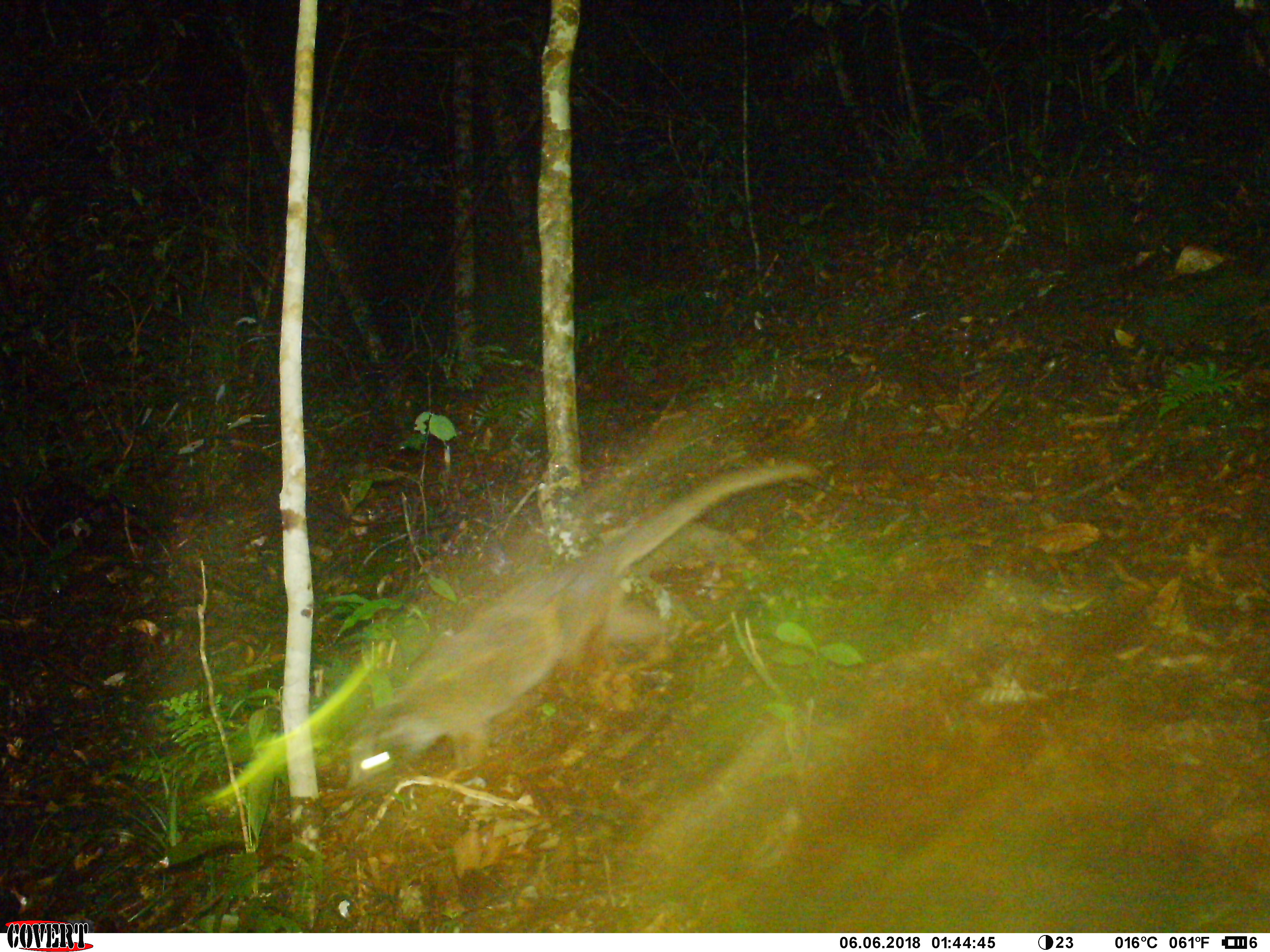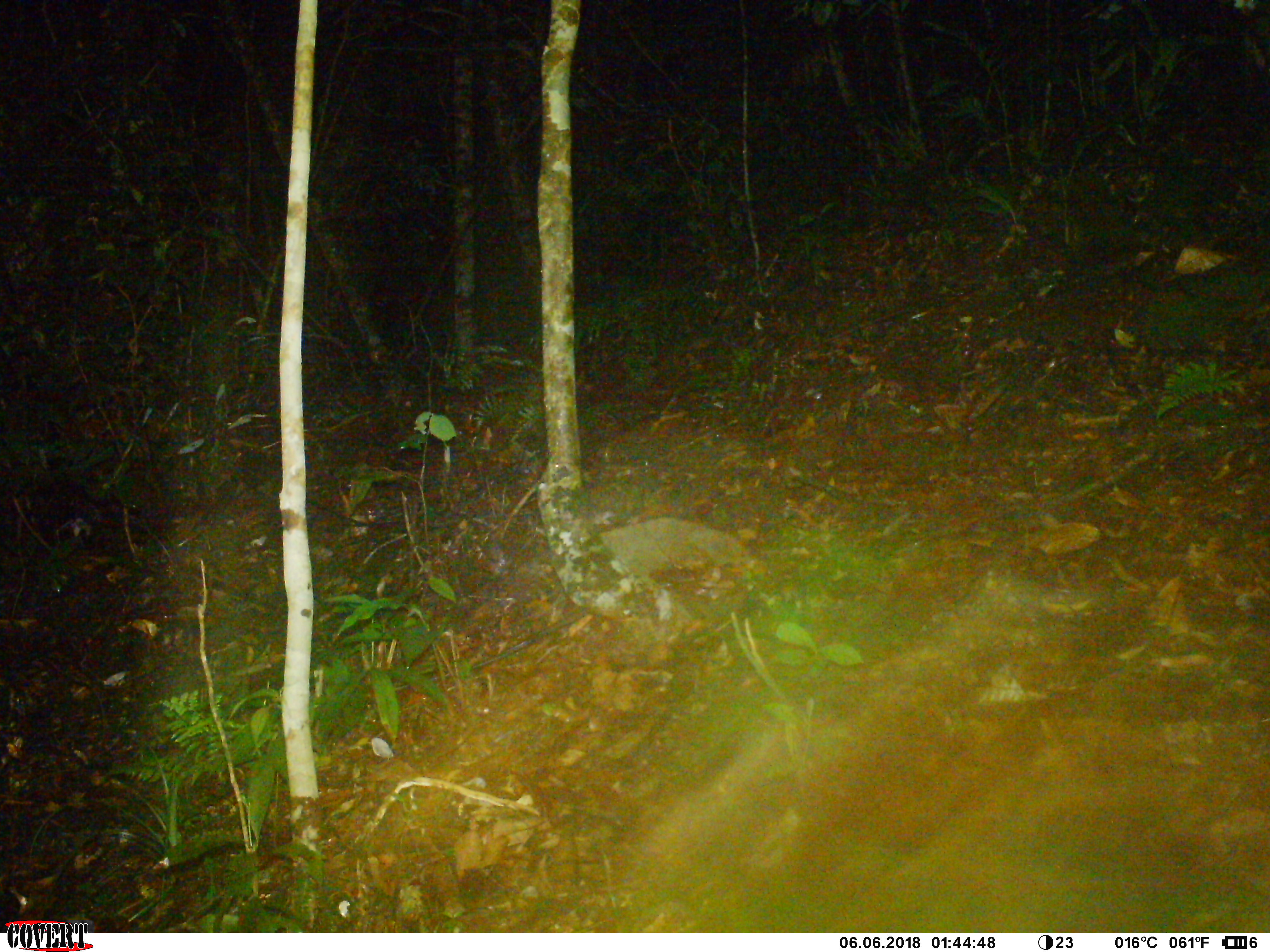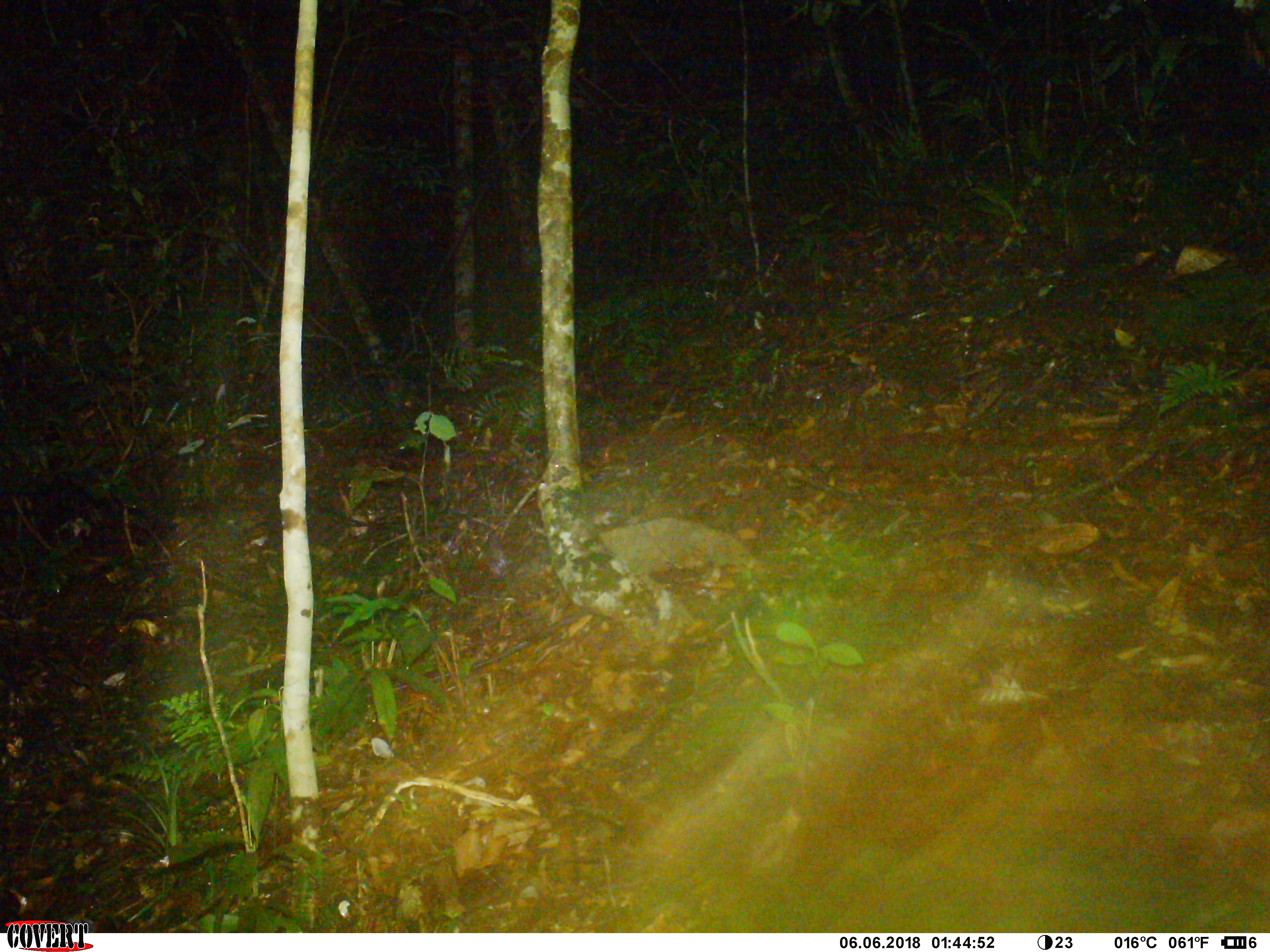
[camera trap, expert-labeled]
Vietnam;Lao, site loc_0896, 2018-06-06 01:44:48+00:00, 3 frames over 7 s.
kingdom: Animalia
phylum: Chordata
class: Mammalia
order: Carnivora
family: Viverridae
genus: Paguma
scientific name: Paguma larvata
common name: masked palm civet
Masked palm civet (Paguma larvata). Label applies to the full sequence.